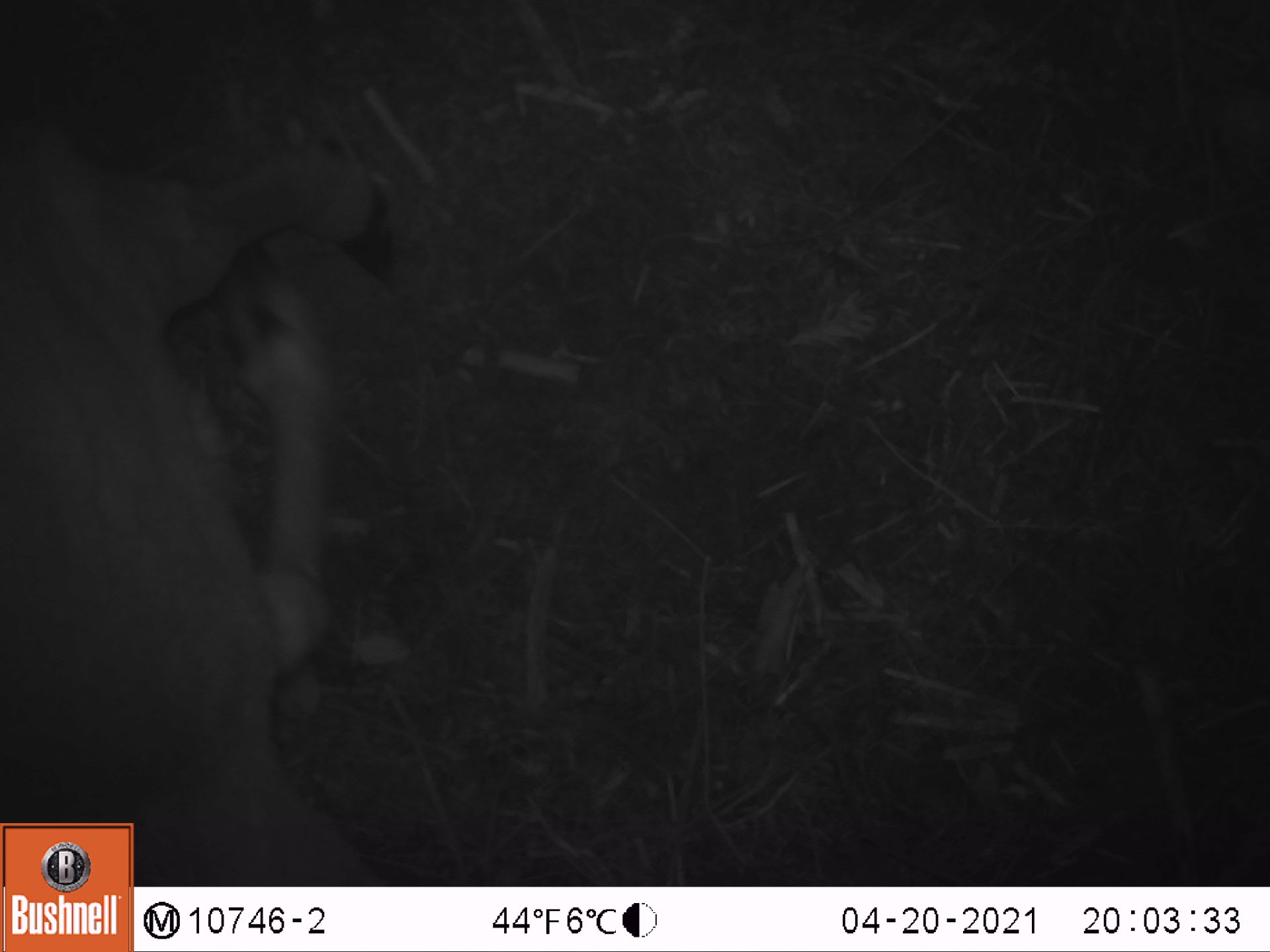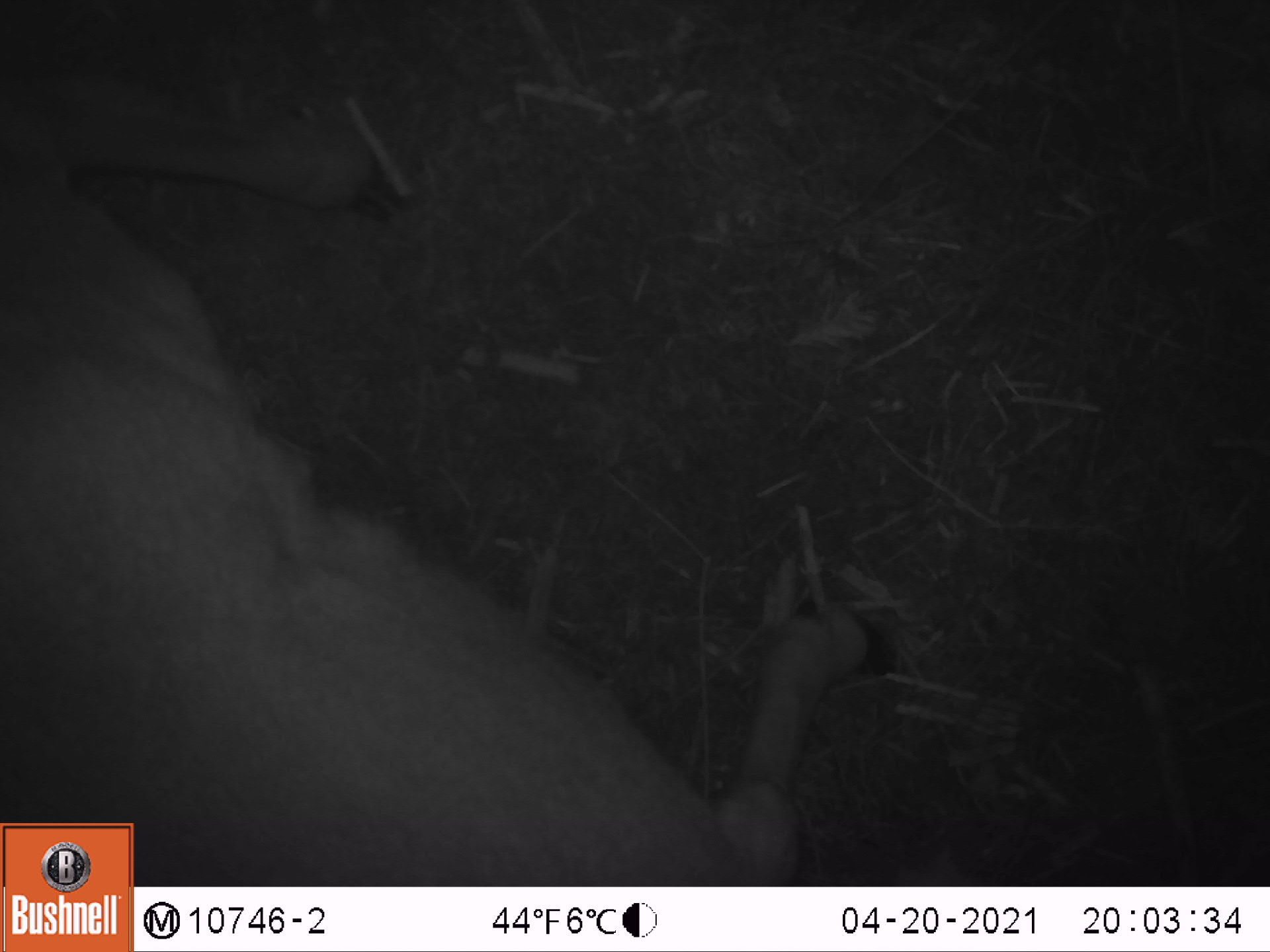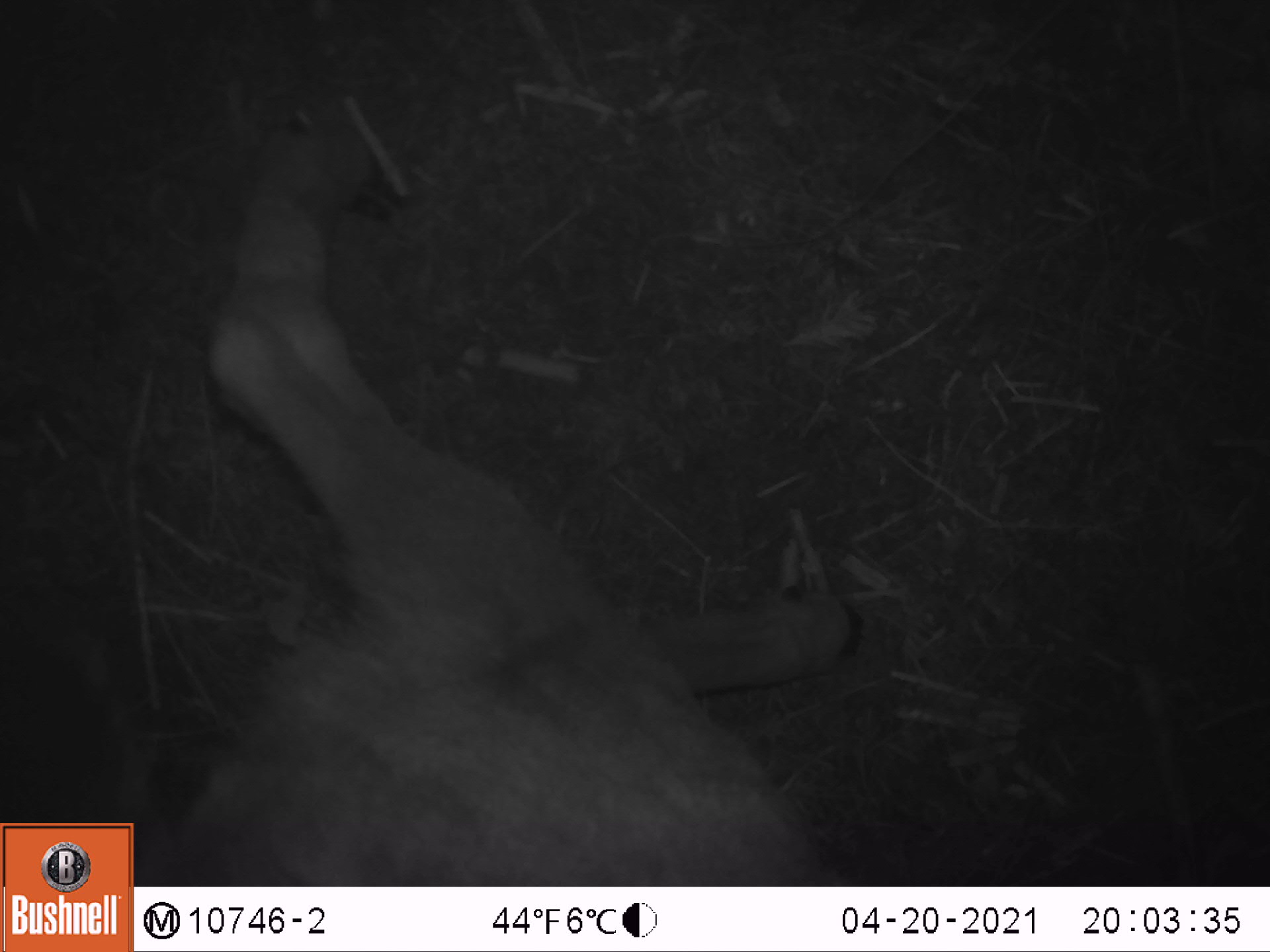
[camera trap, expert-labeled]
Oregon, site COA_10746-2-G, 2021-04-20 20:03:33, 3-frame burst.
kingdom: Animalia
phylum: Chordata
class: Mammalia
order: Artiodactyla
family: Cervidae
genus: Odocoileus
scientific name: Odocoileus hemionus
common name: black-tailed deer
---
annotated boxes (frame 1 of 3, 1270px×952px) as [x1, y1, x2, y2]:
black-tailed deer: [0, 0, 406, 816]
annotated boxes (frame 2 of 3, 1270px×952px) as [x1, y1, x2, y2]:
black-tailed deer: [0, 0, 909, 818]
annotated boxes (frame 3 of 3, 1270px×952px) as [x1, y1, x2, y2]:
black-tailed deer: [137, 102, 878, 880]